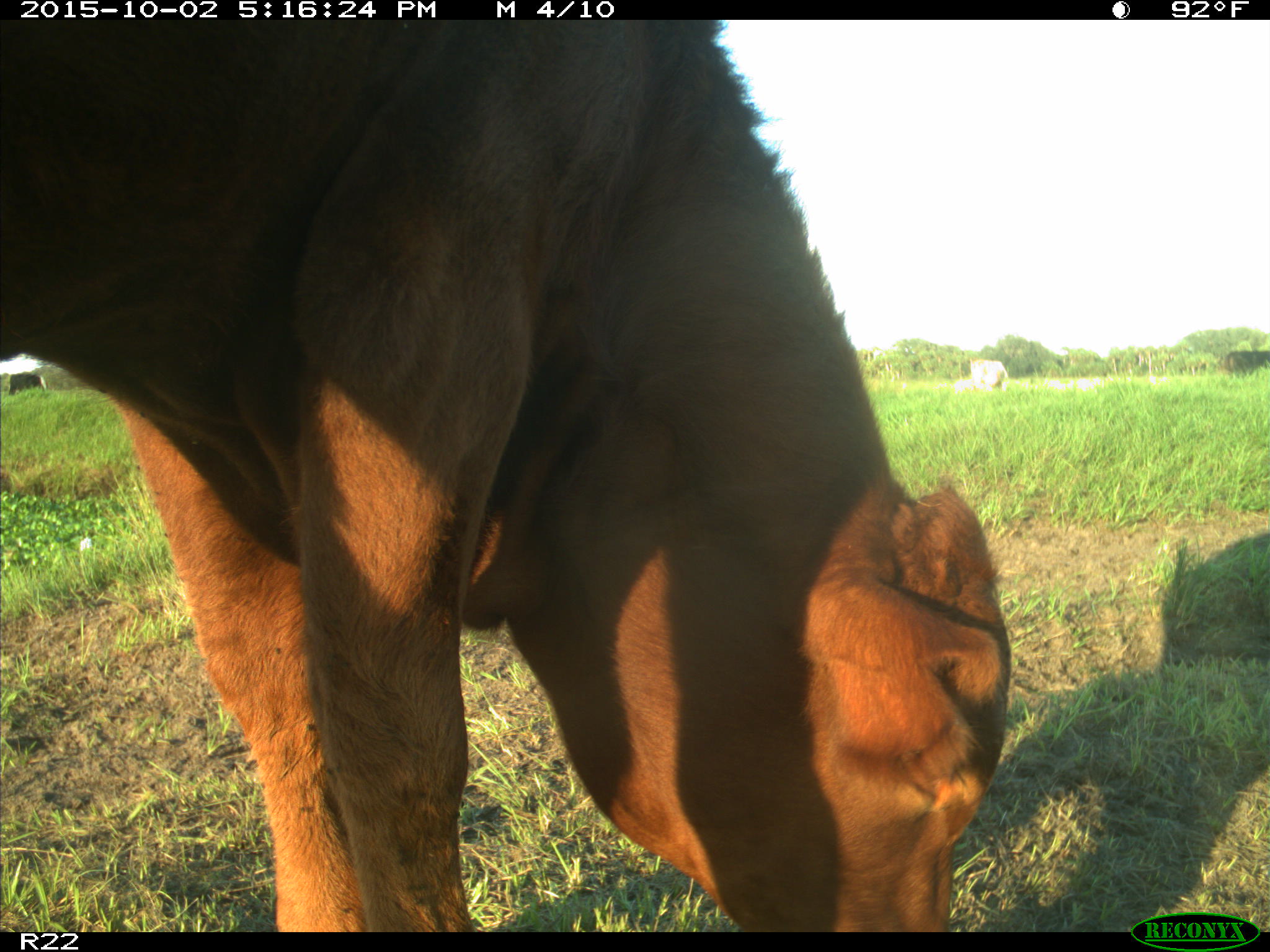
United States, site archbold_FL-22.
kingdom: Animalia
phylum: Chordata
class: Mammalia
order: Artiodactyla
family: Bovidae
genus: Bos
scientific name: Bos taurus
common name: domestic cow